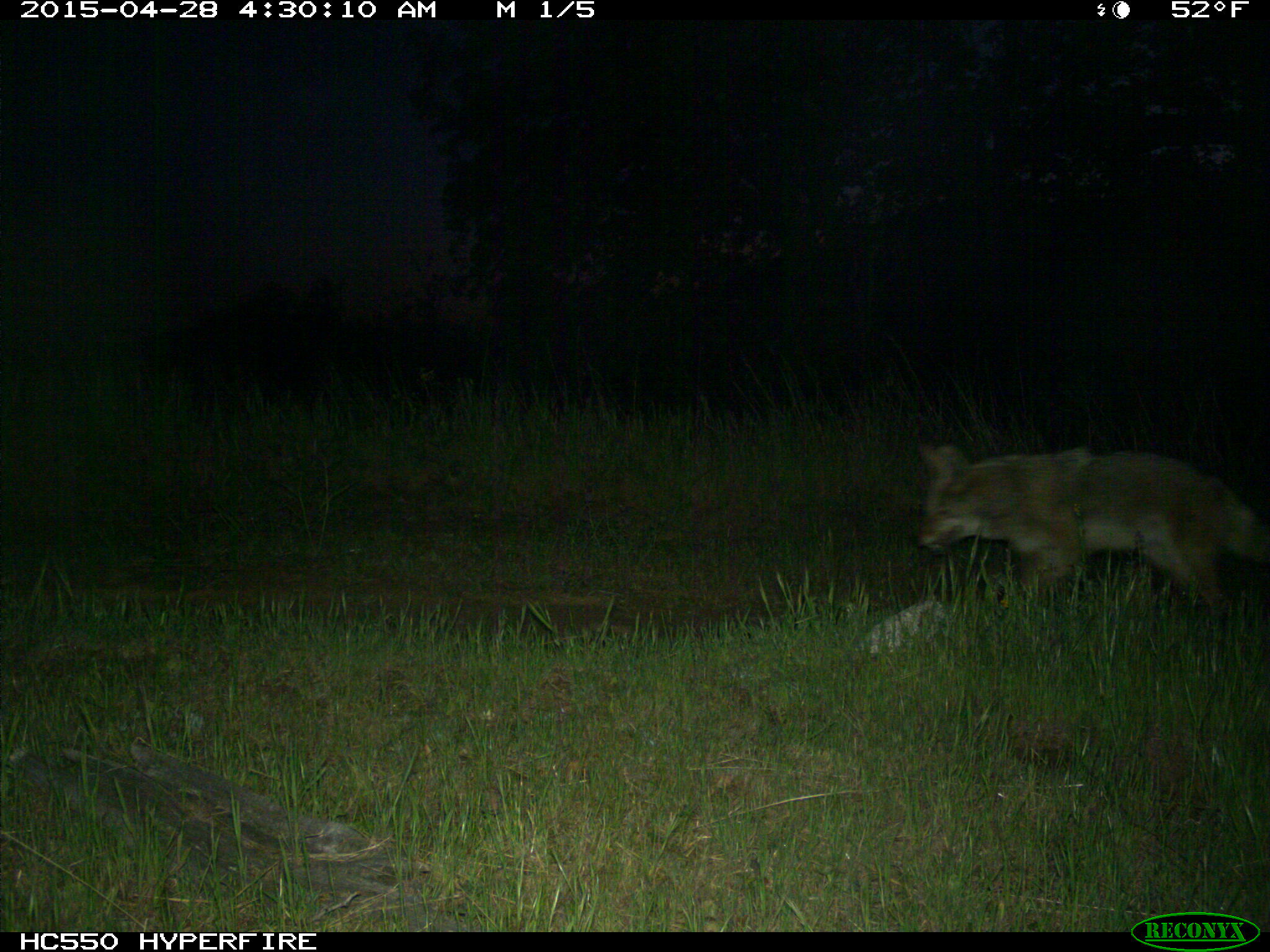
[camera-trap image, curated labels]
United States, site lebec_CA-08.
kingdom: Animalia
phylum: Chordata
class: Mammalia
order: Carnivora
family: Canidae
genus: Canis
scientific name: Canis latrans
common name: coyote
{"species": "Canis latrans (coyote)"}